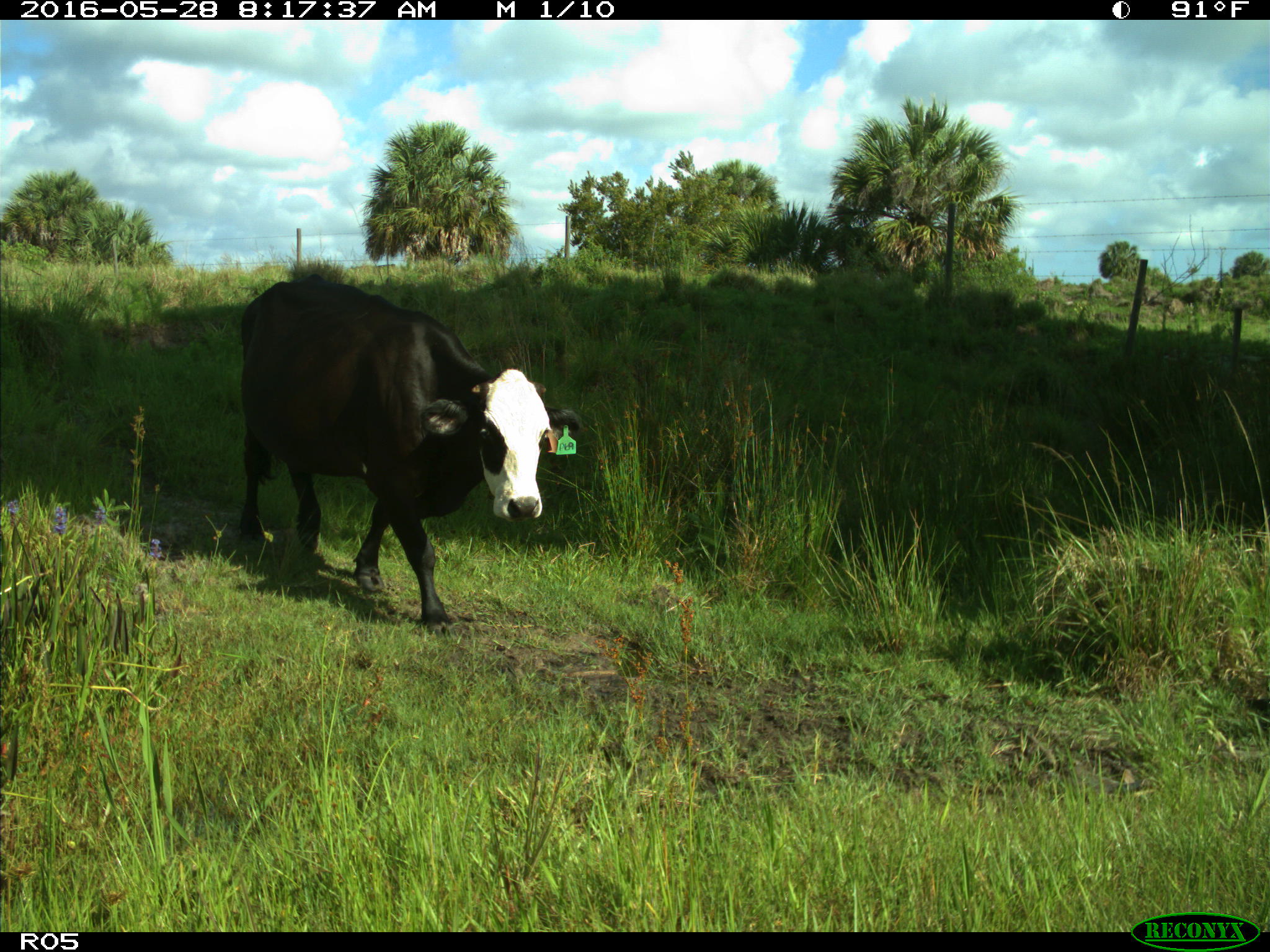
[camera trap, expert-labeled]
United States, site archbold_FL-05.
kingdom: Animalia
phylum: Chordata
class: Mammalia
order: Artiodactyla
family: Bovidae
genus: Bos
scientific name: Bos taurus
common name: domestic cow